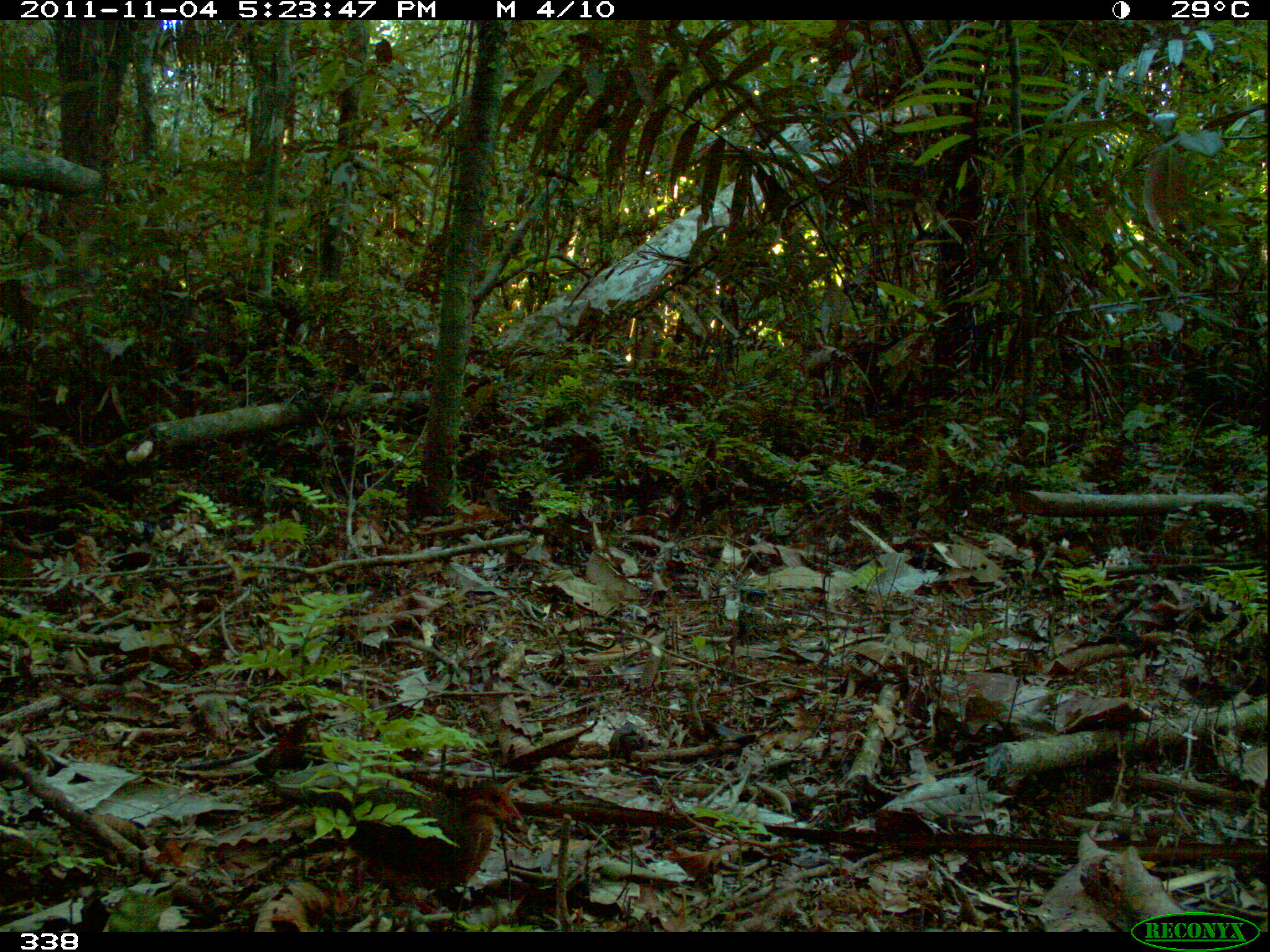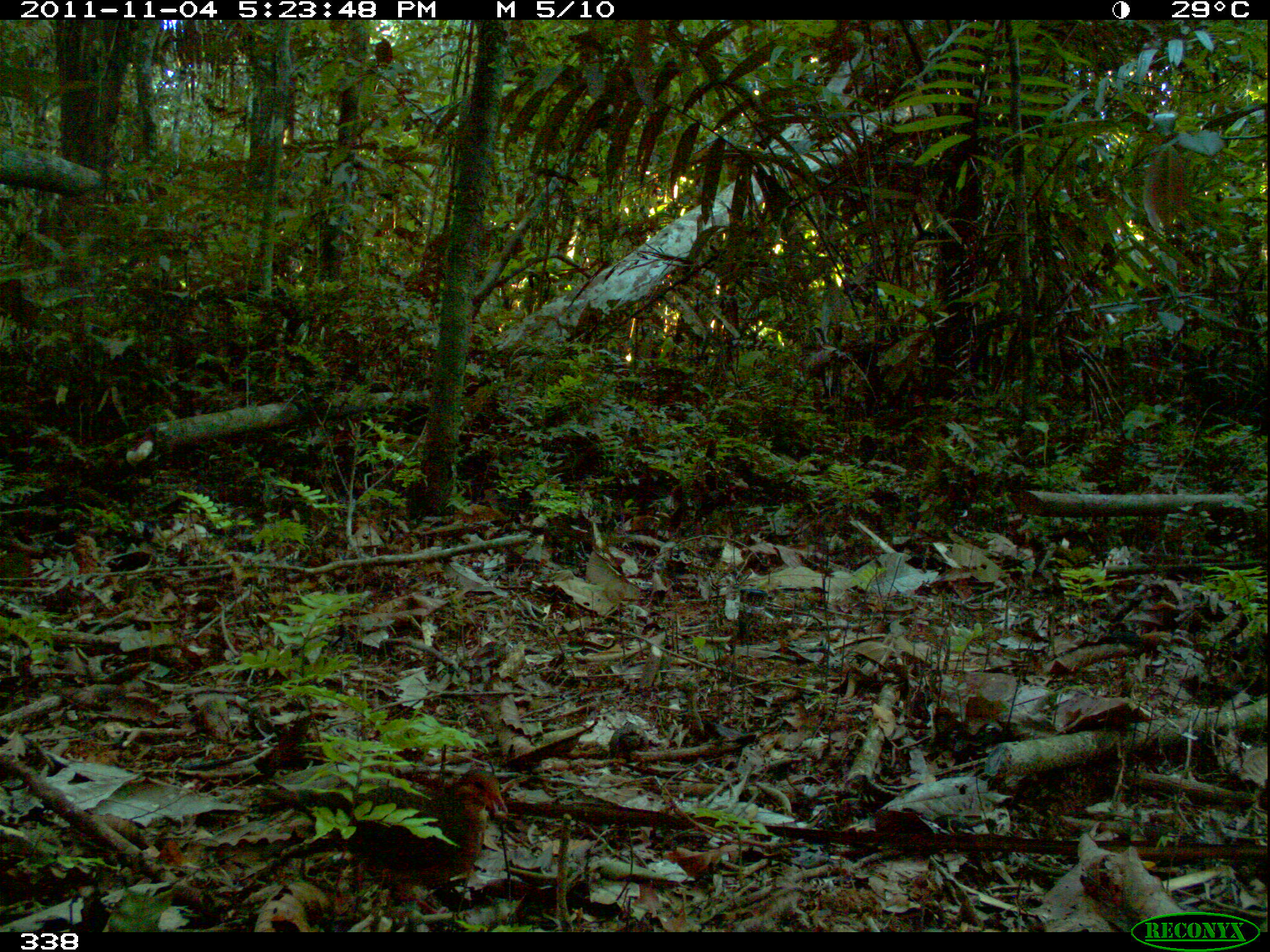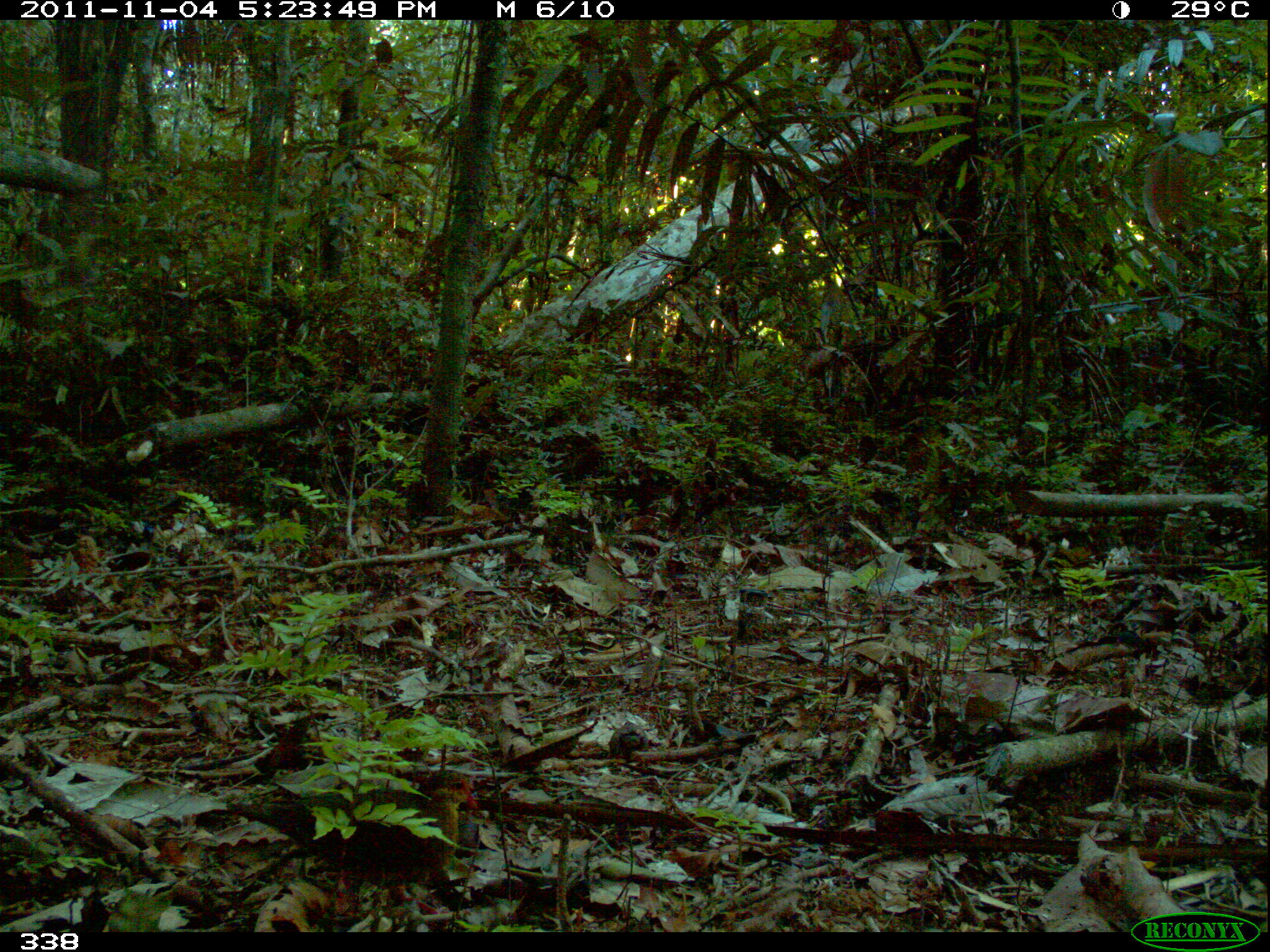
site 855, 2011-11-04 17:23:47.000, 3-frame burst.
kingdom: Animalia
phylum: Chordata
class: Aves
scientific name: Aves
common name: bird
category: unknown bird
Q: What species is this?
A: Unknown bird (bird) (Aves).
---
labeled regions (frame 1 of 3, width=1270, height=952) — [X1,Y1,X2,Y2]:
unknown bird: [265,763,530,918]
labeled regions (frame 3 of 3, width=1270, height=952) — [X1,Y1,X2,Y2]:
unknown bird: [225,768,480,932]